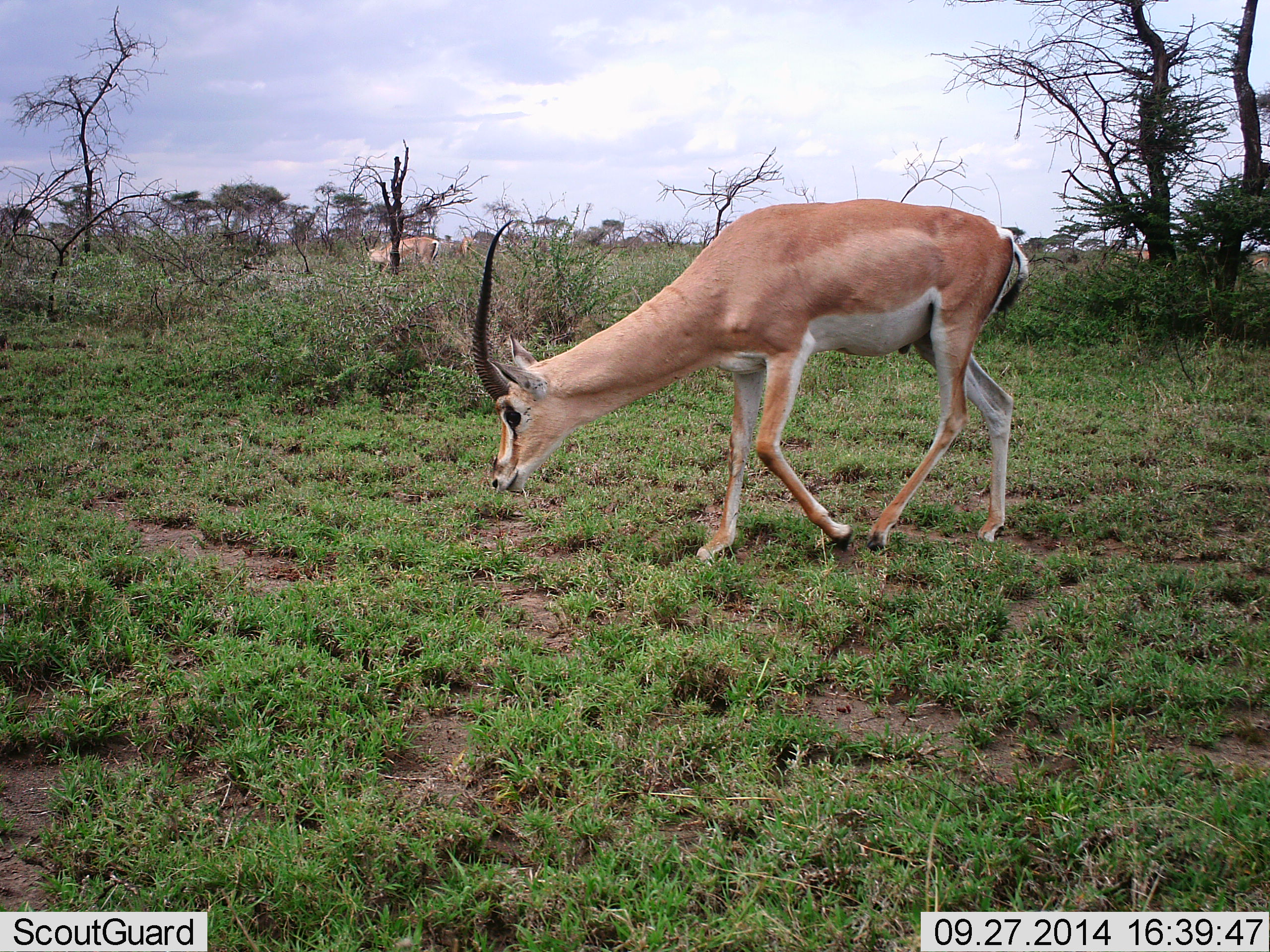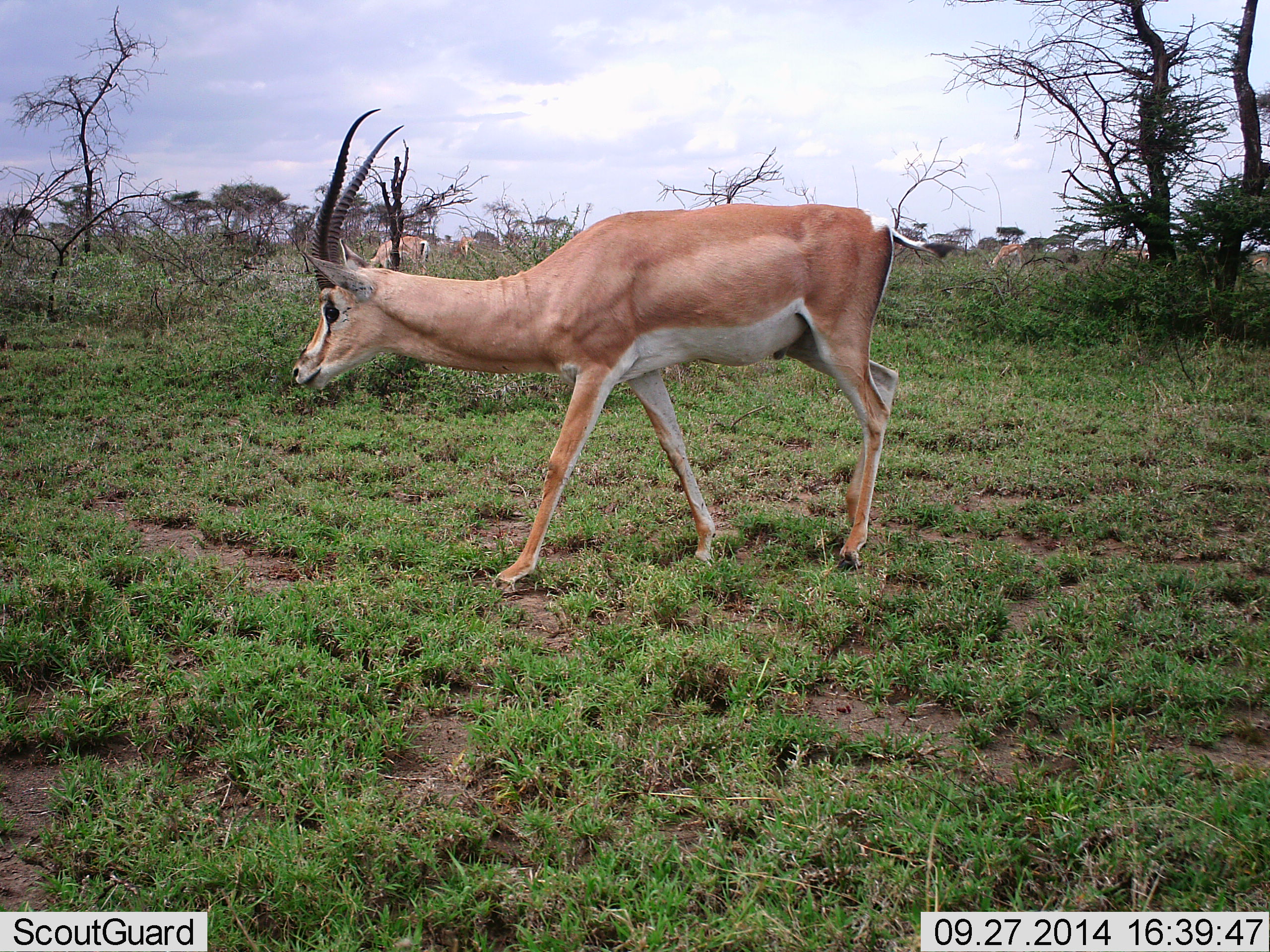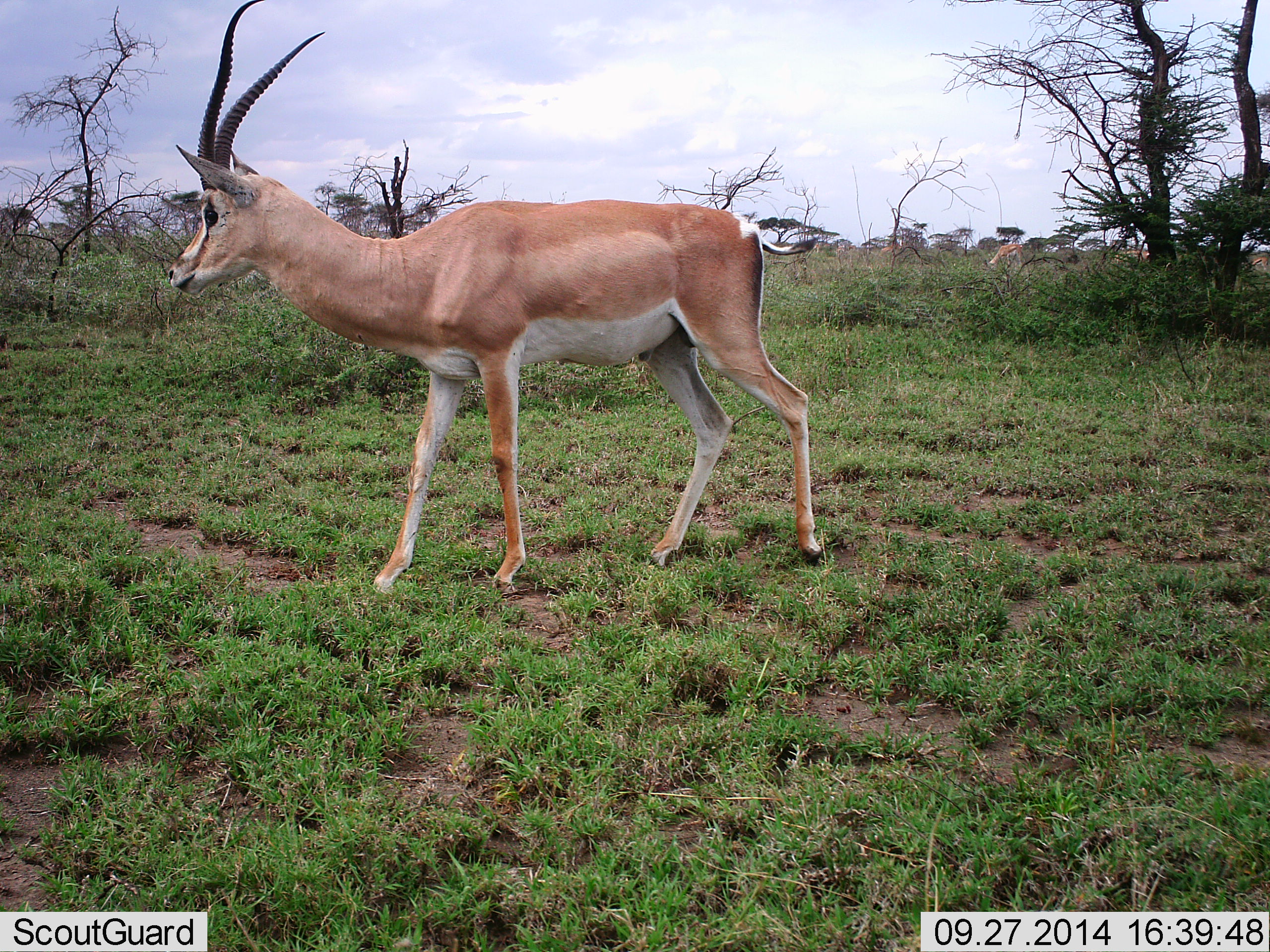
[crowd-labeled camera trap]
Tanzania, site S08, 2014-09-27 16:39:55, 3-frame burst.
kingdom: Animalia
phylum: Chordata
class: Mammalia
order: Artiodactyla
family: Bovidae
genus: Nanger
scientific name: Nanger granti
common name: grant's gazelle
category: gazellegrants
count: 4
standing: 30%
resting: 0%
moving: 80%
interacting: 0%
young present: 0%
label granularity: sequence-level